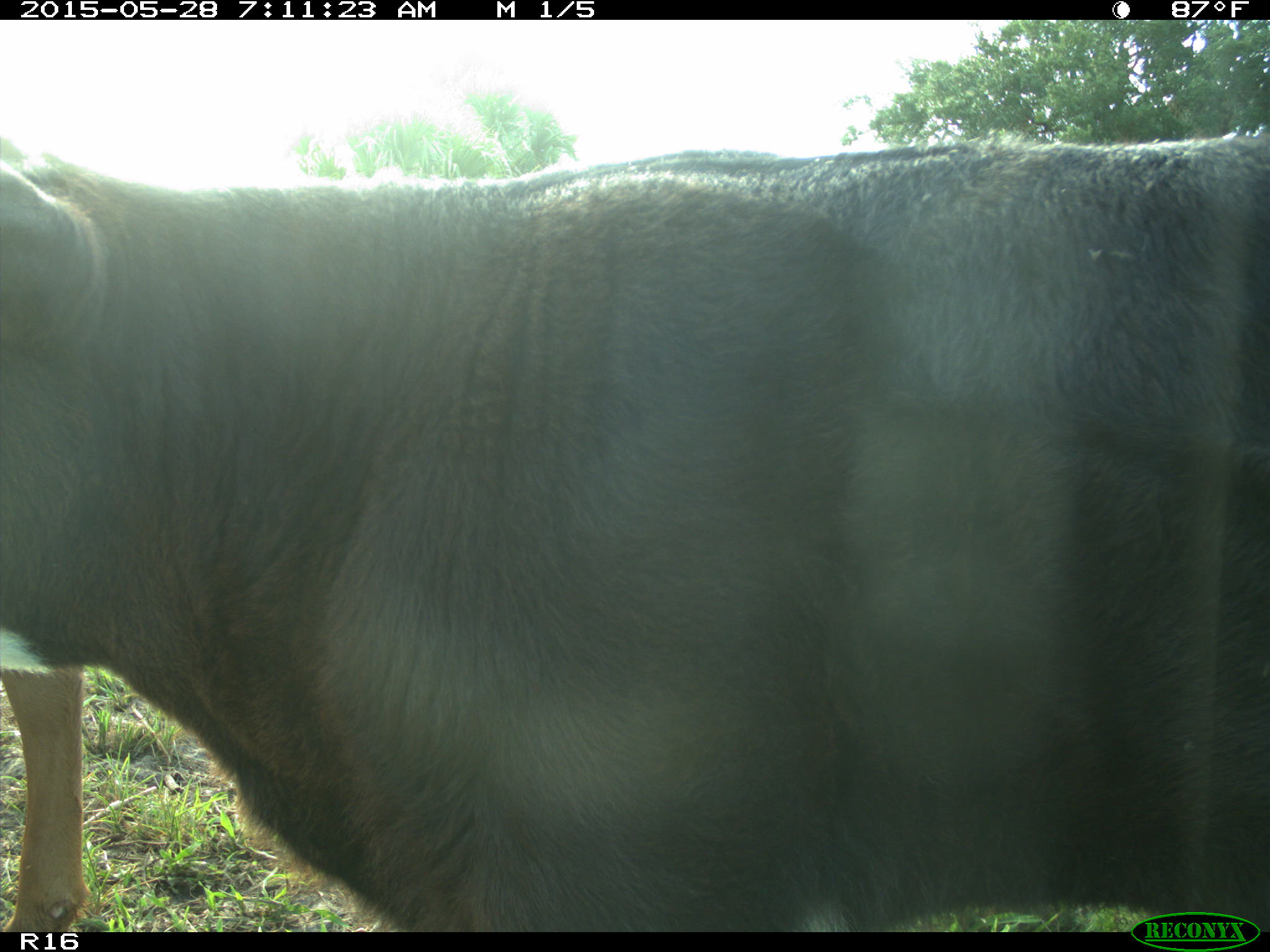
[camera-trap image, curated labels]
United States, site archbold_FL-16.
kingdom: Animalia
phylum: Chordata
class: Mammalia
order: Artiodactyla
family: Bovidae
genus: Bos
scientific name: Bos taurus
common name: domestic cow